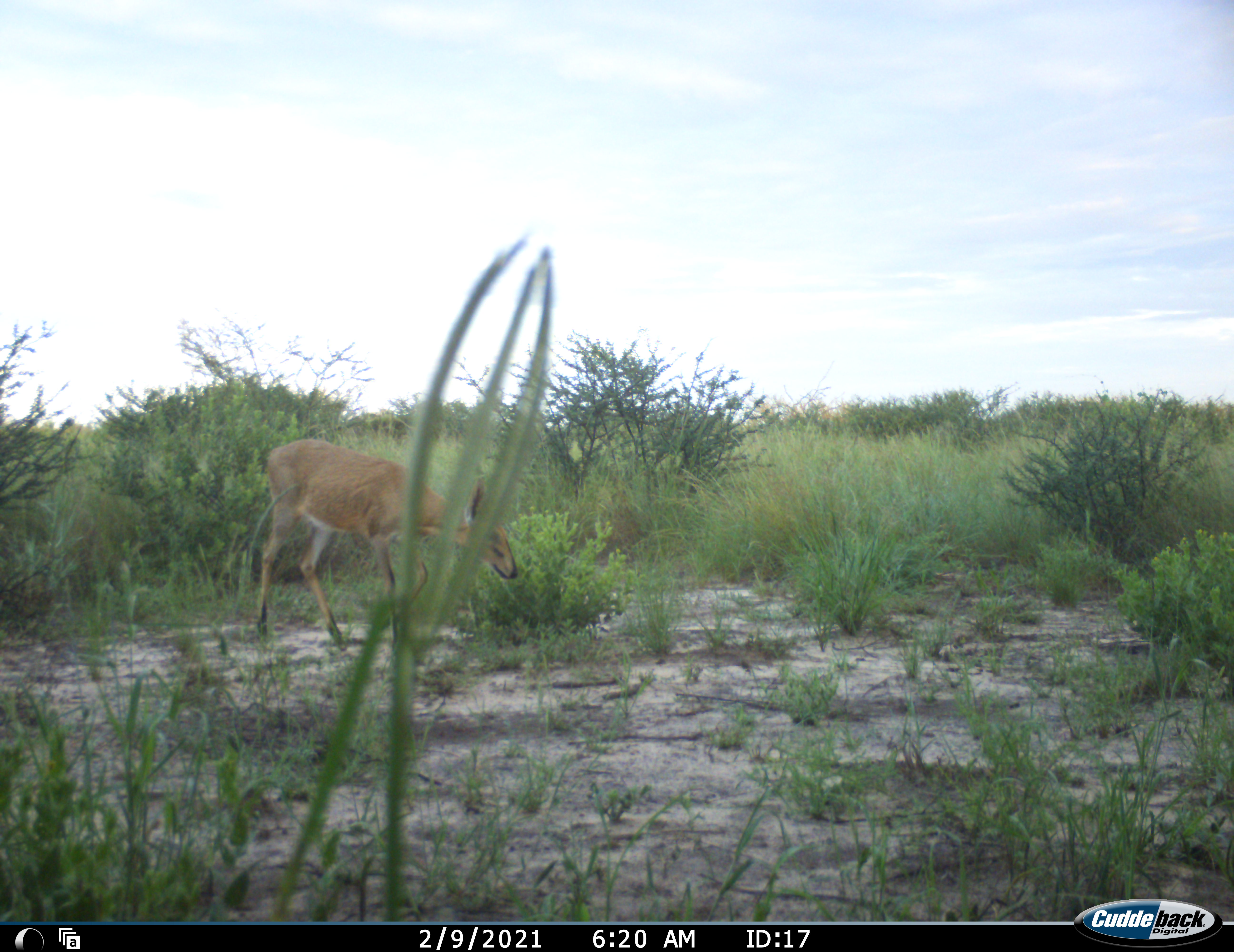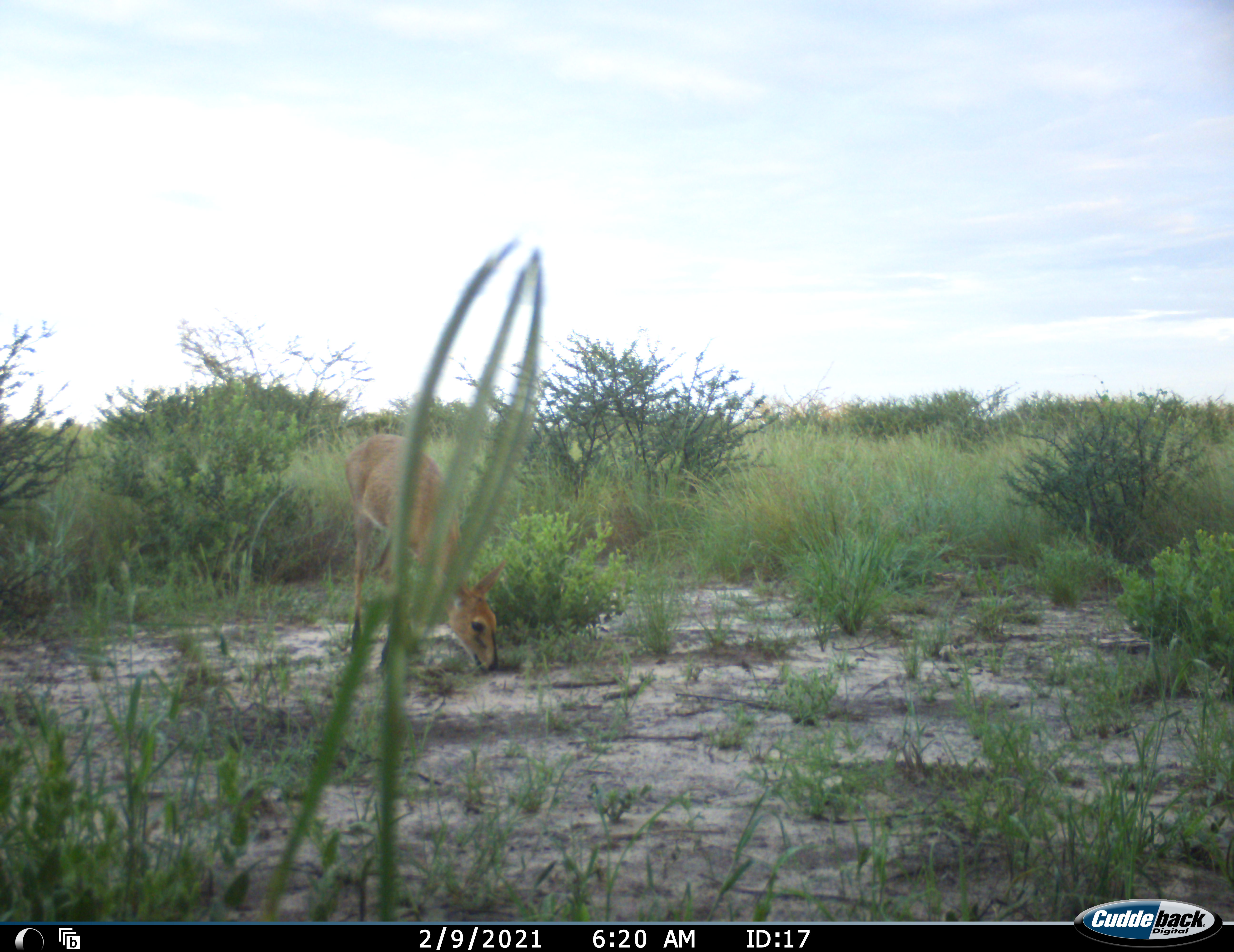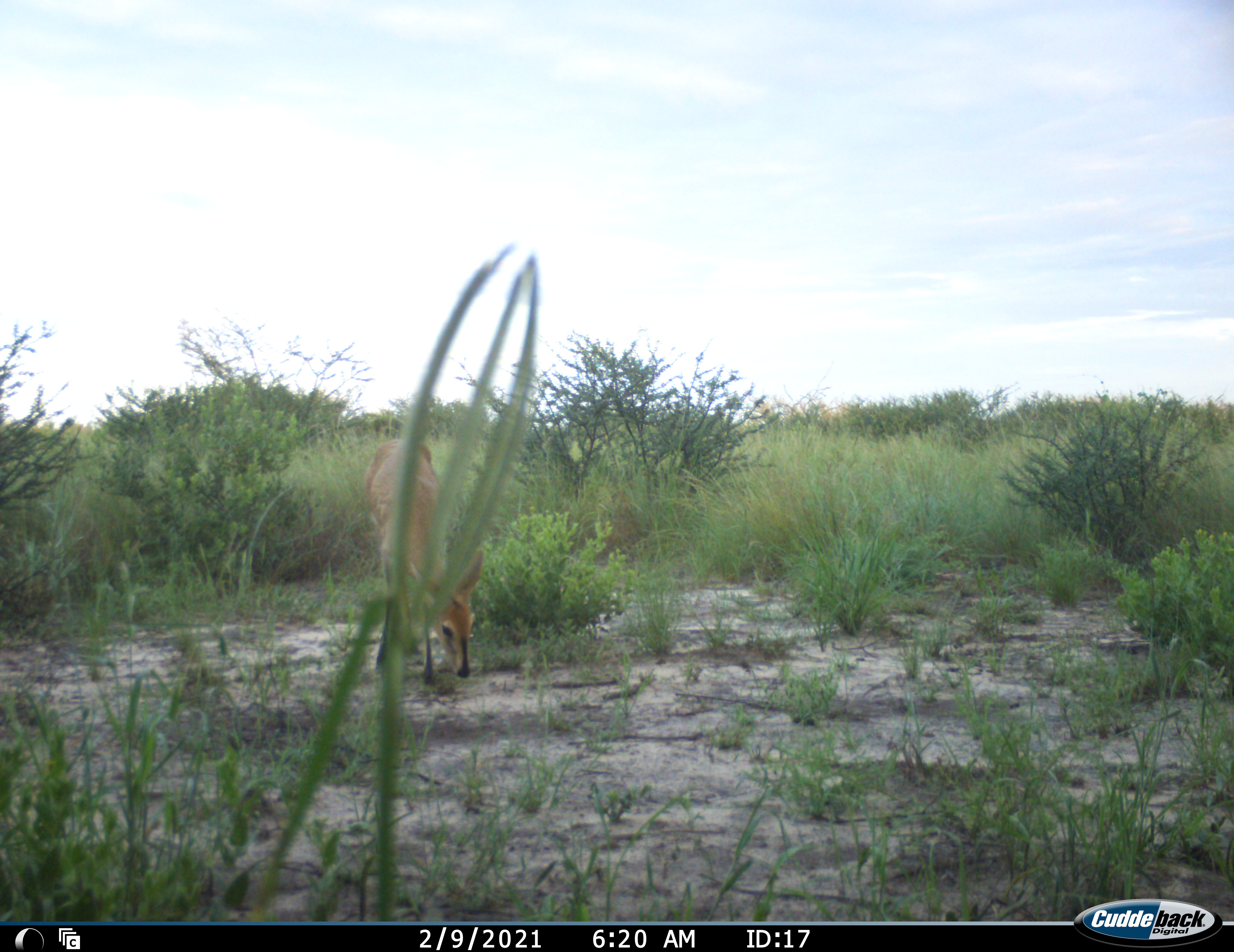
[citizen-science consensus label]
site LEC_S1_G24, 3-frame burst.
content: unidentified animal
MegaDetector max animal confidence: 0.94